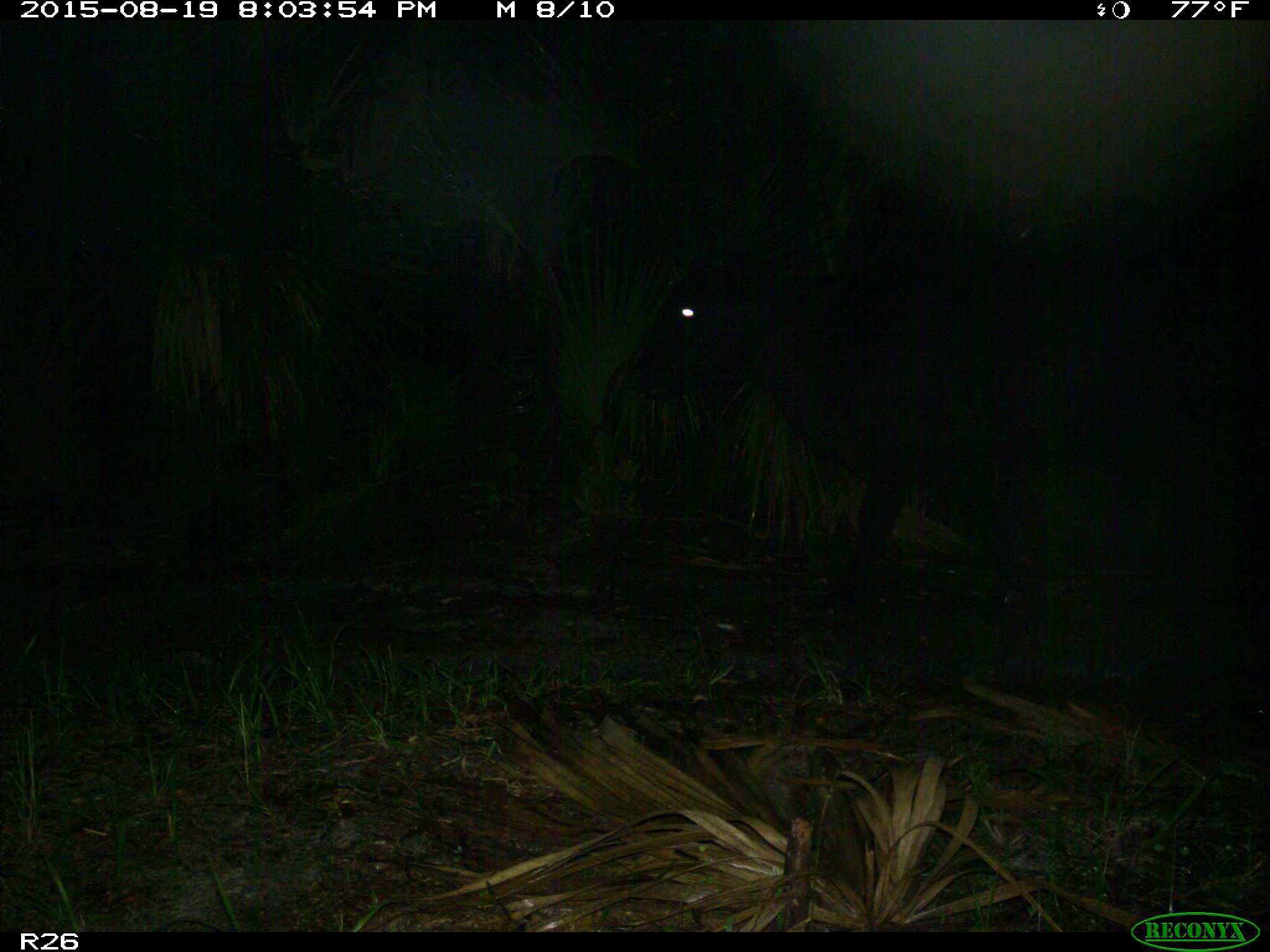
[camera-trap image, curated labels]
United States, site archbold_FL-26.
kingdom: Animalia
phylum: Chordata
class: Mammalia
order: Artiodactyla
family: Bovidae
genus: Bos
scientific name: Bos taurus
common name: domestic cow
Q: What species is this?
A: Bos taurus (domestic cow).